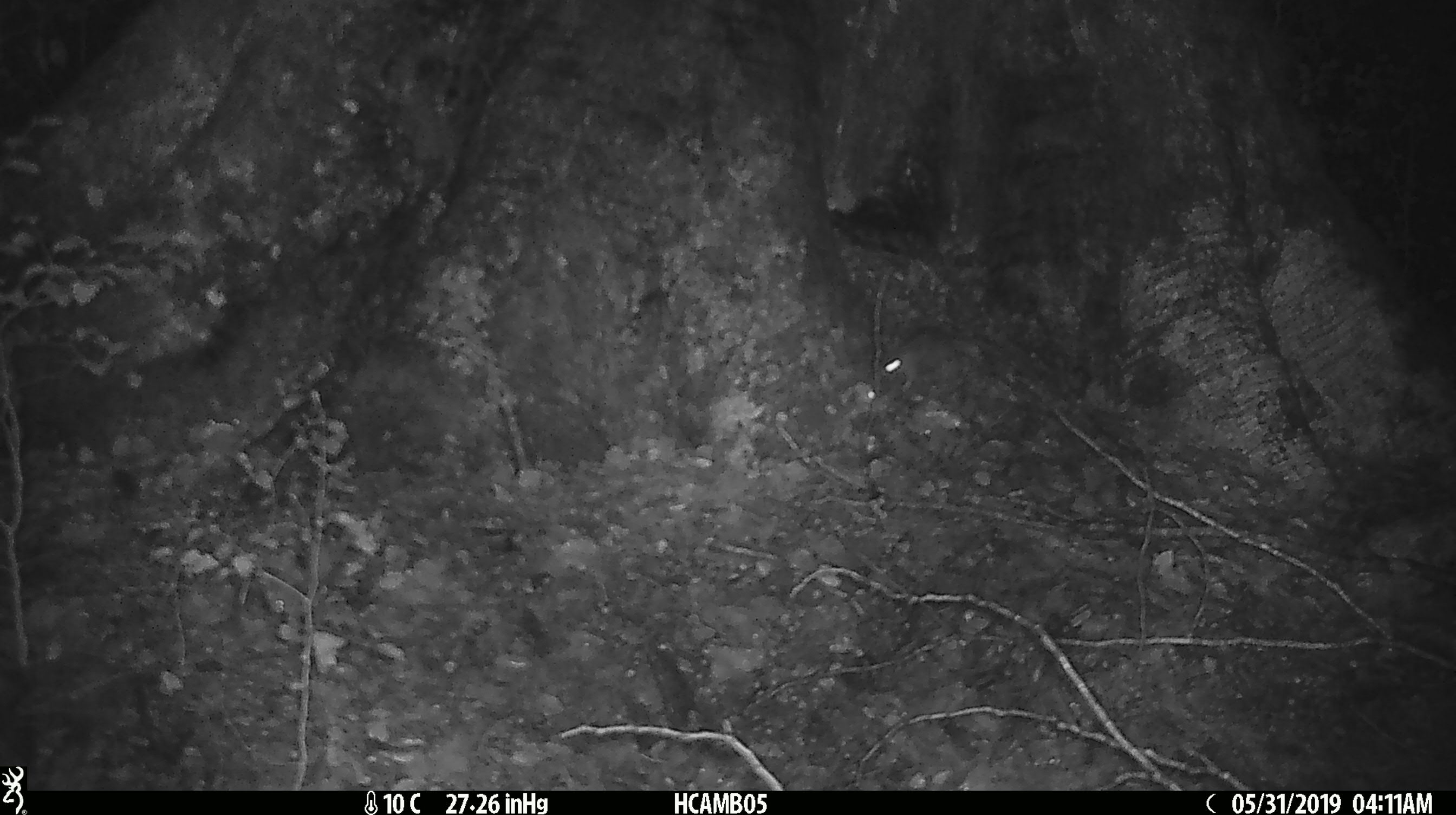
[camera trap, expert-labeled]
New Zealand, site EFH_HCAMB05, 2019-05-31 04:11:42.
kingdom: Animalia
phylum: Chordata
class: Mammalia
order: Rodentia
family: Muridae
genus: Mus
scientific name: Mus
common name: mouse